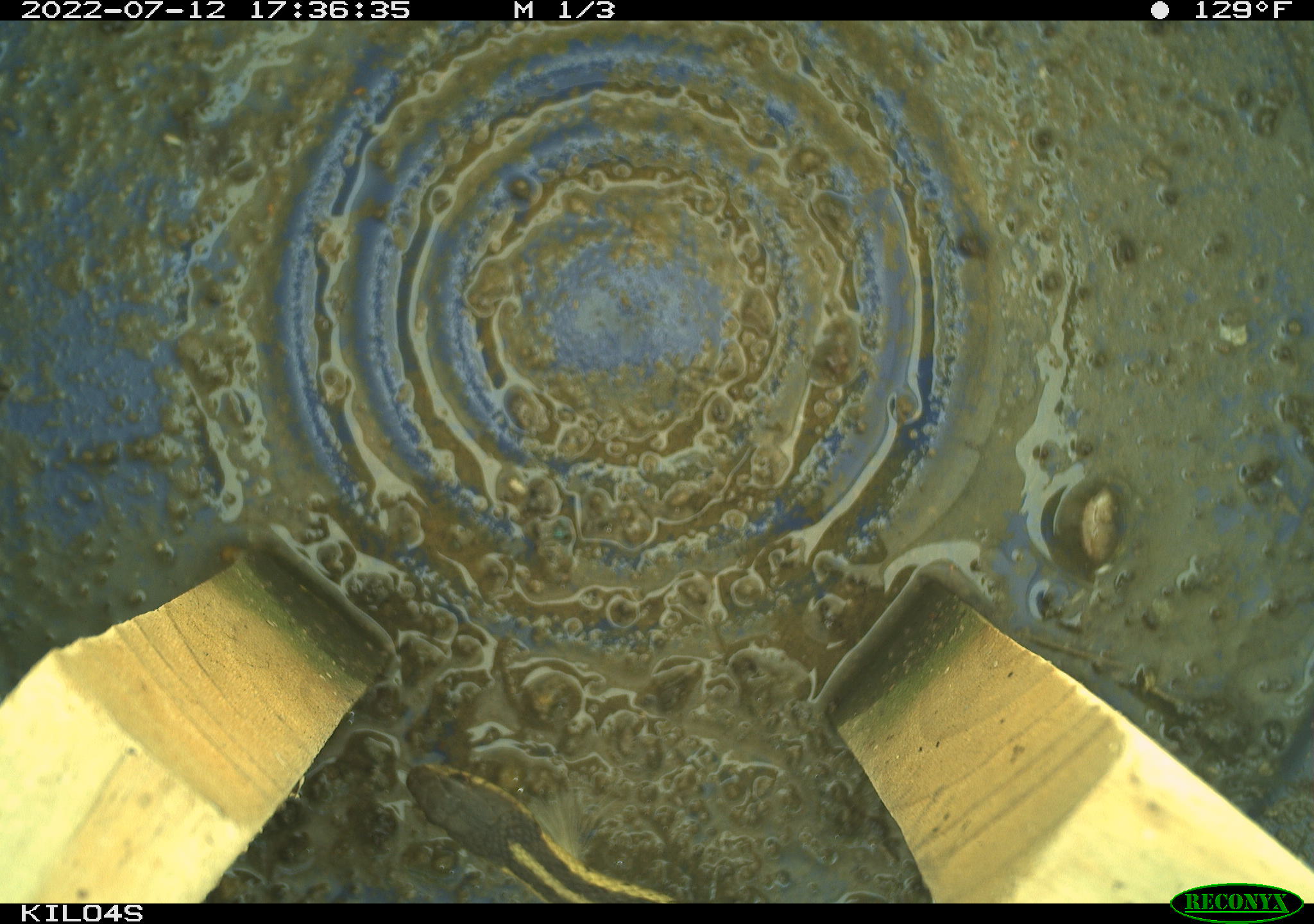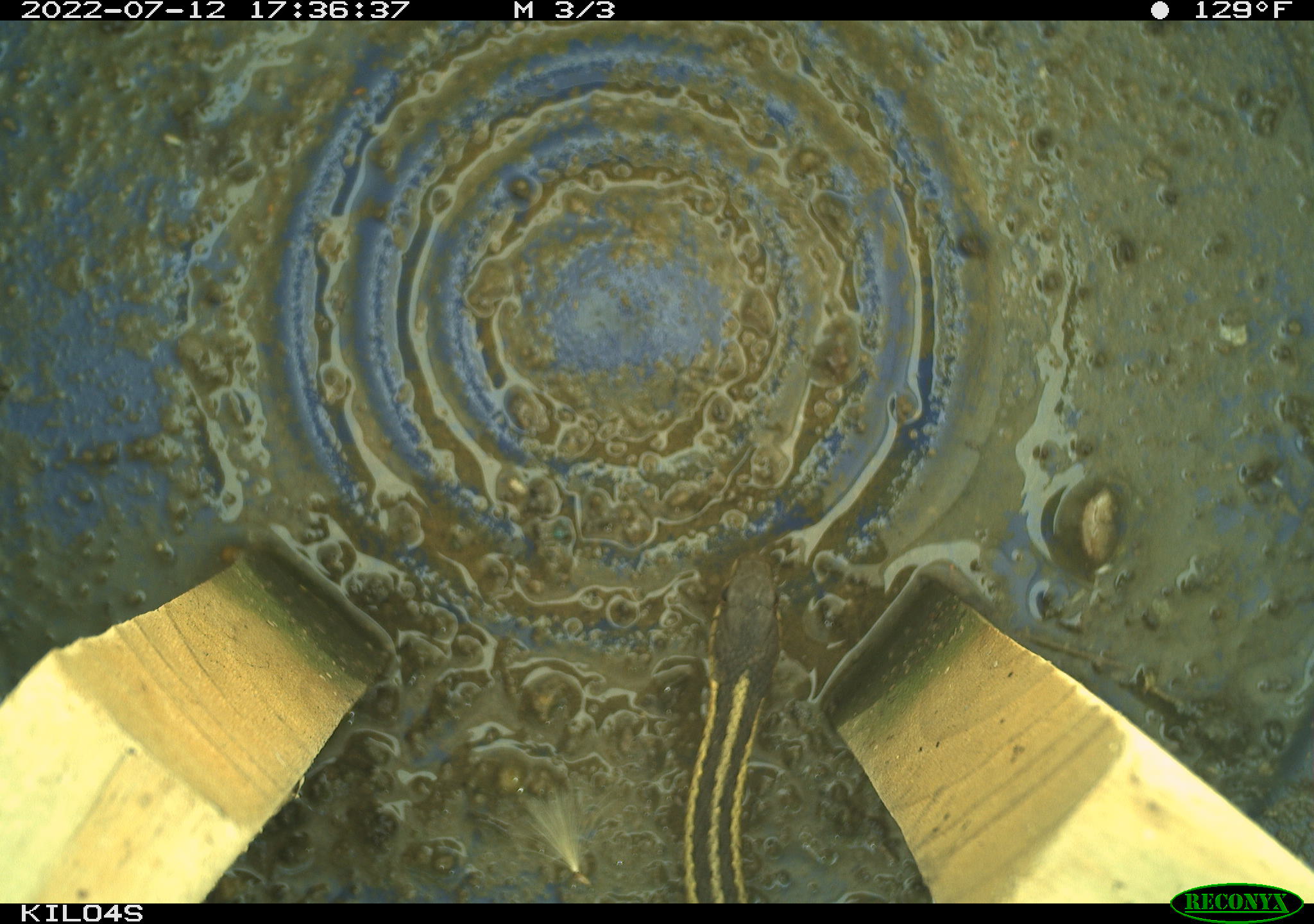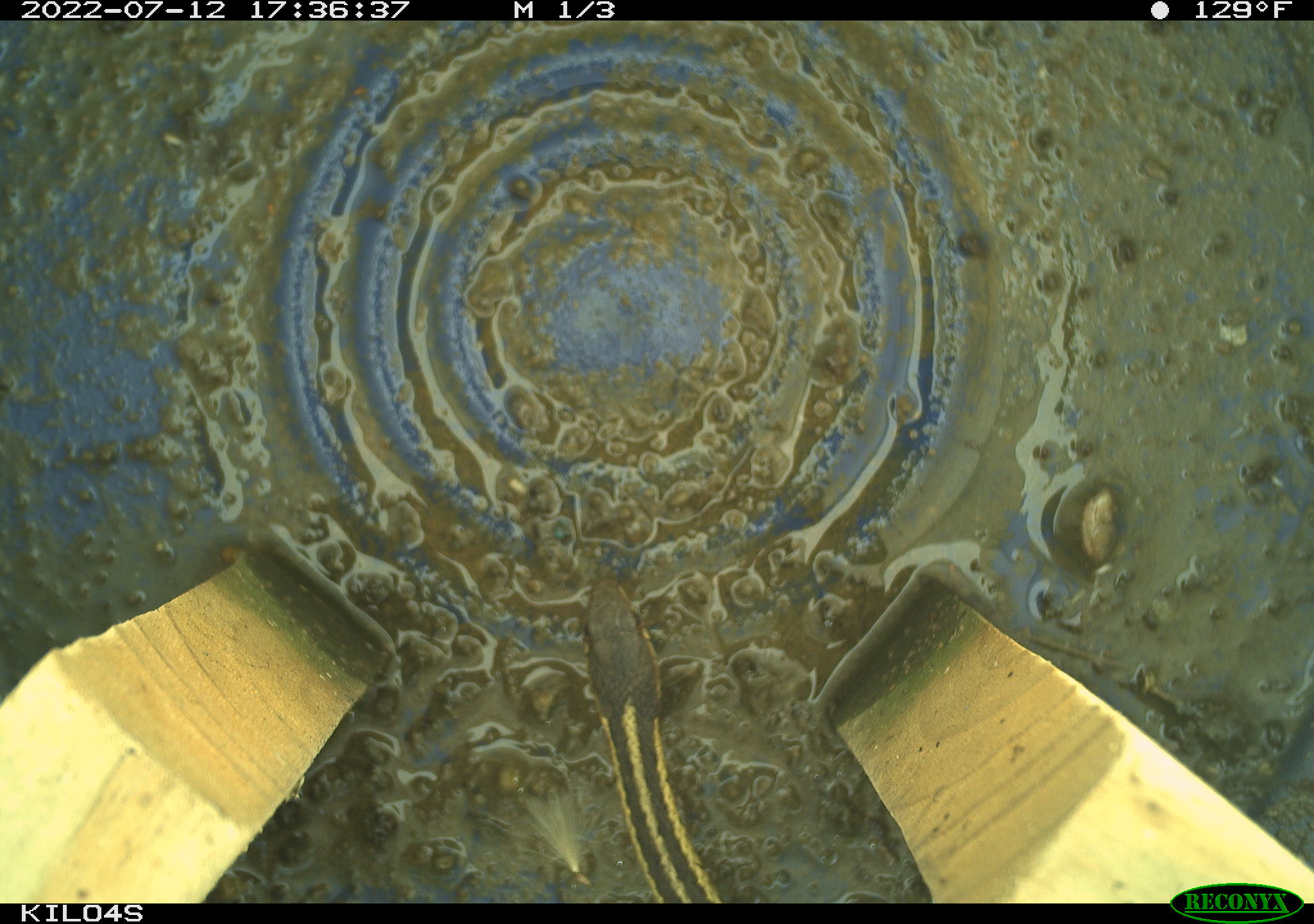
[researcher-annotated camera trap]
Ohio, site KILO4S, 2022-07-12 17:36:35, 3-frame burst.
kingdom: Animalia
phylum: Chordata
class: Reptilia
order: Squamata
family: Colubridae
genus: Thamnophis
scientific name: Thamnophis sirtalis sirtalis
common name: eastern gartersnake